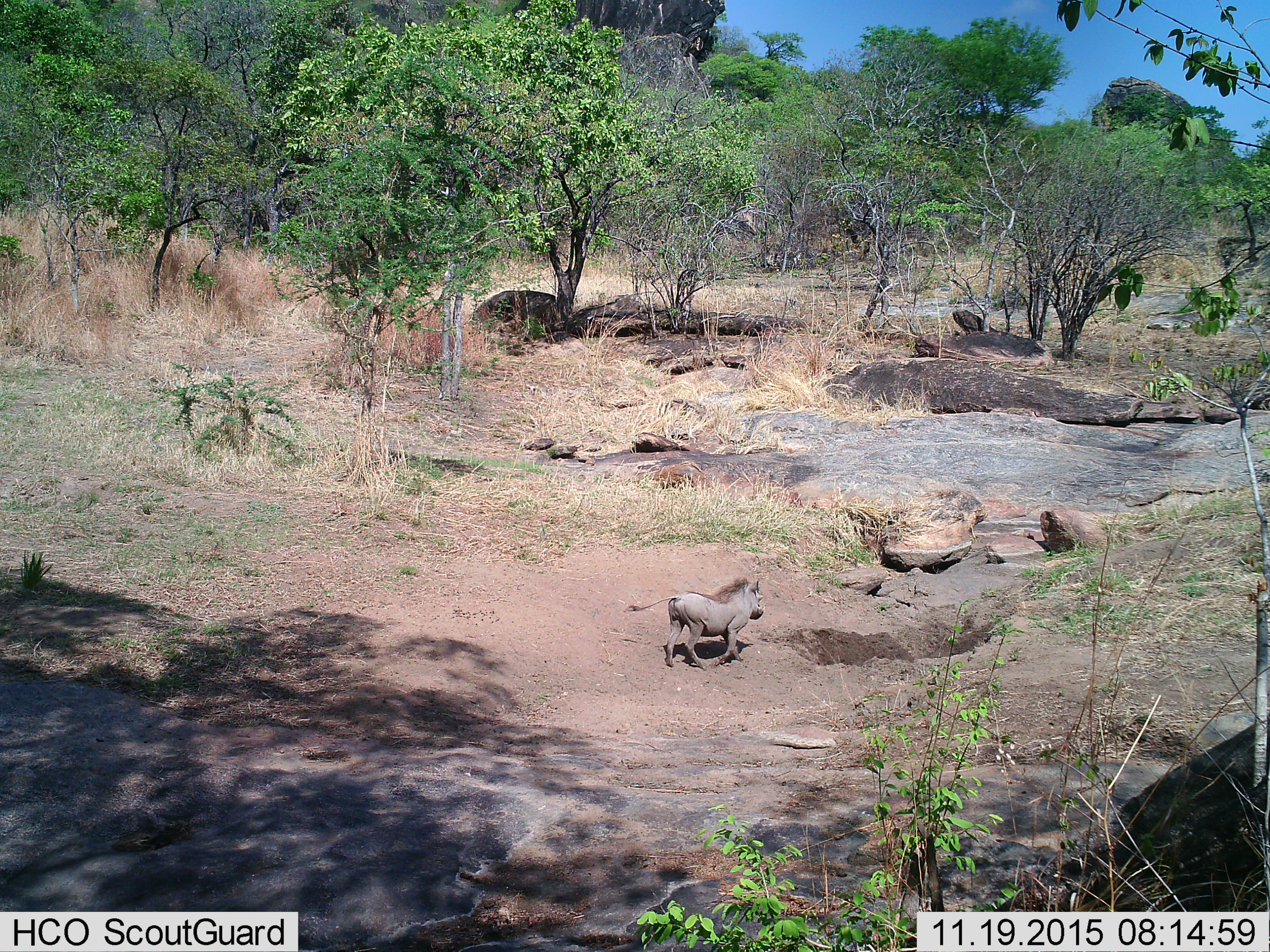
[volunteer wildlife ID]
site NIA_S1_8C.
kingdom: Animalia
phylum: Chordata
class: Mammalia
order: Artiodactyla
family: Suidae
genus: Phacochoerus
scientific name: Phacochoerus africanus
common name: warthog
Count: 1.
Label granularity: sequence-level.